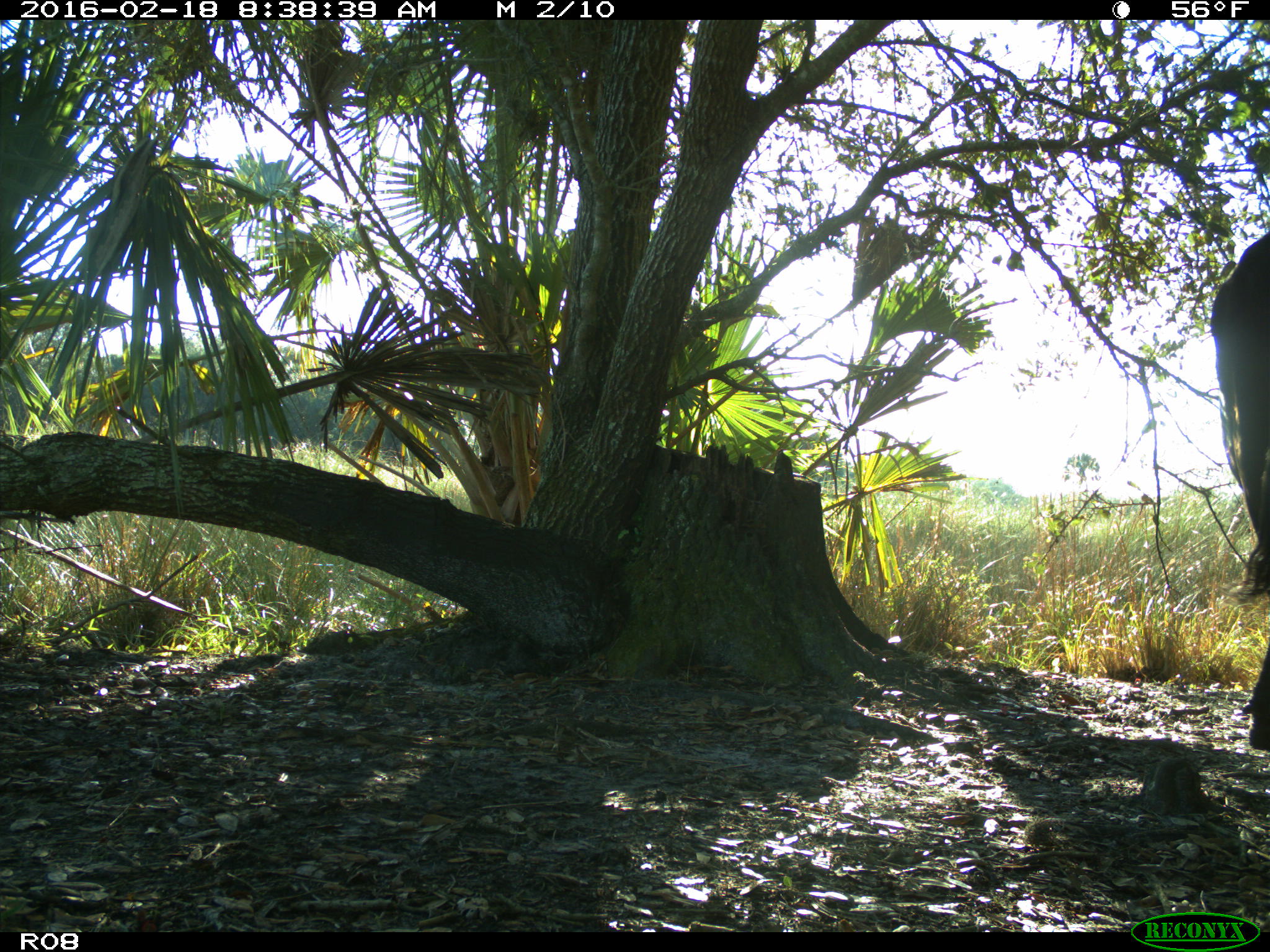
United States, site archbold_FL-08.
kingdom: Animalia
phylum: Chordata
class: Mammalia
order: Artiodactyla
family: Bovidae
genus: Bos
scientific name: Bos taurus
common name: domestic cow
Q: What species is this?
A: Bos taurus (domestic cow).